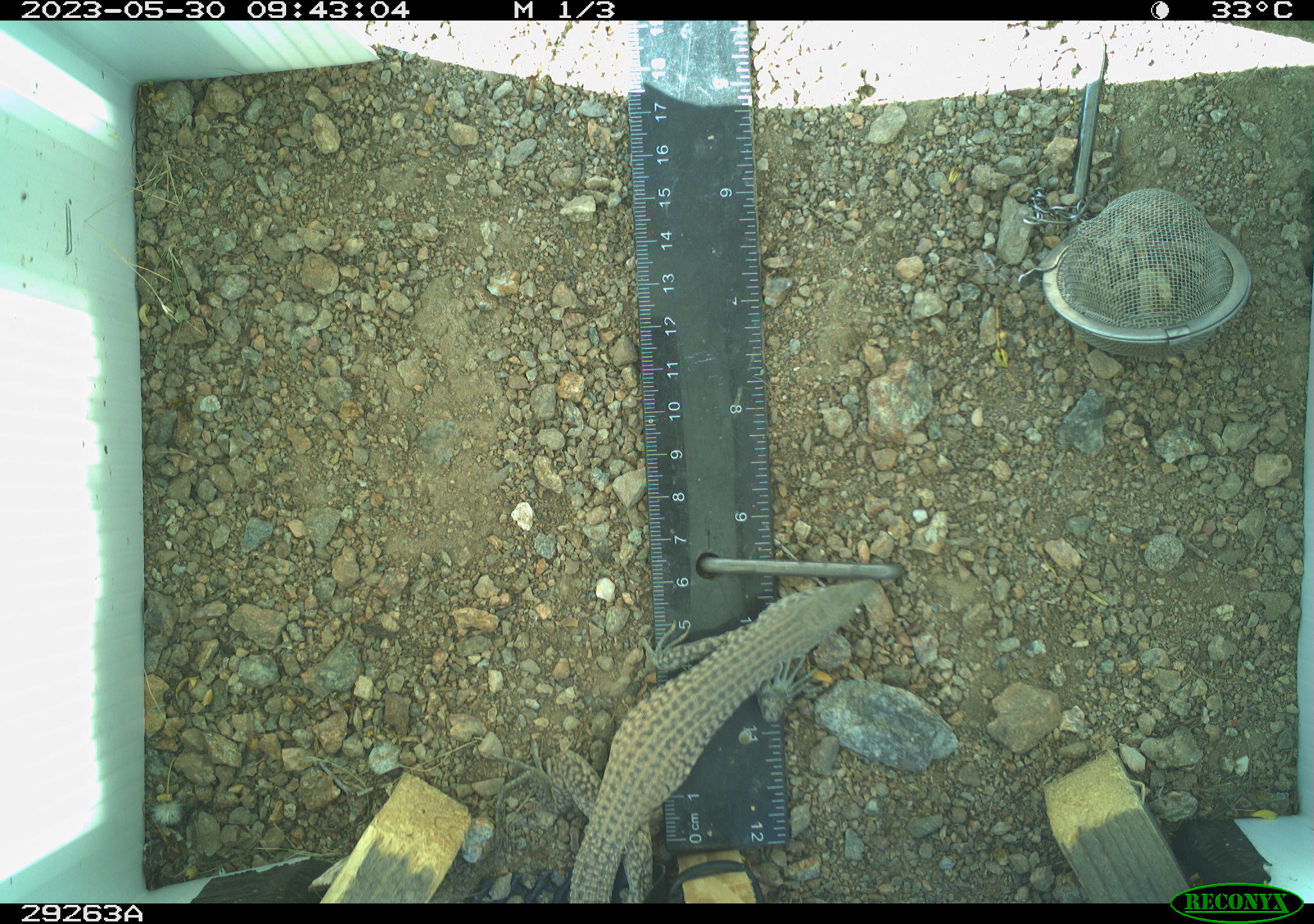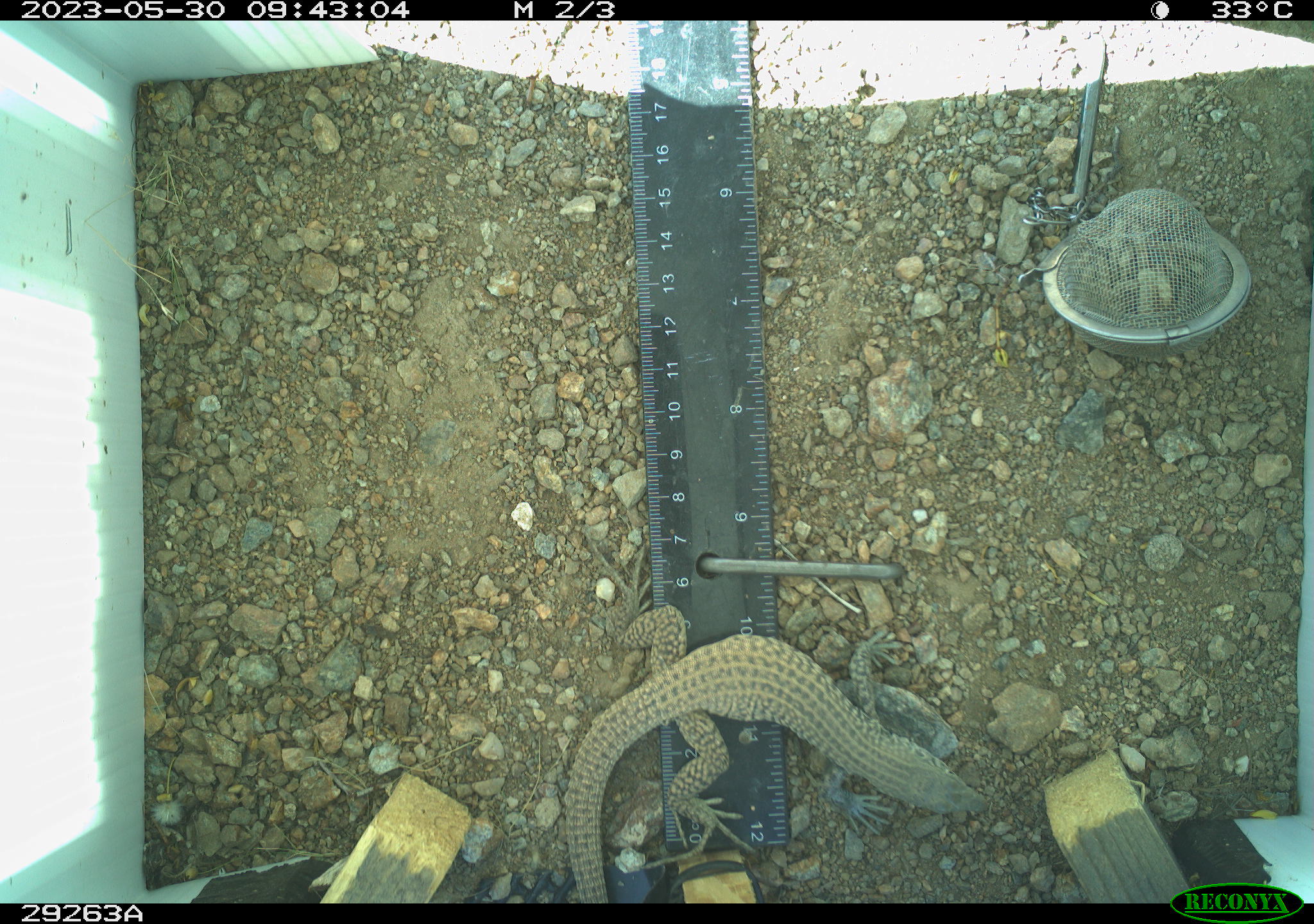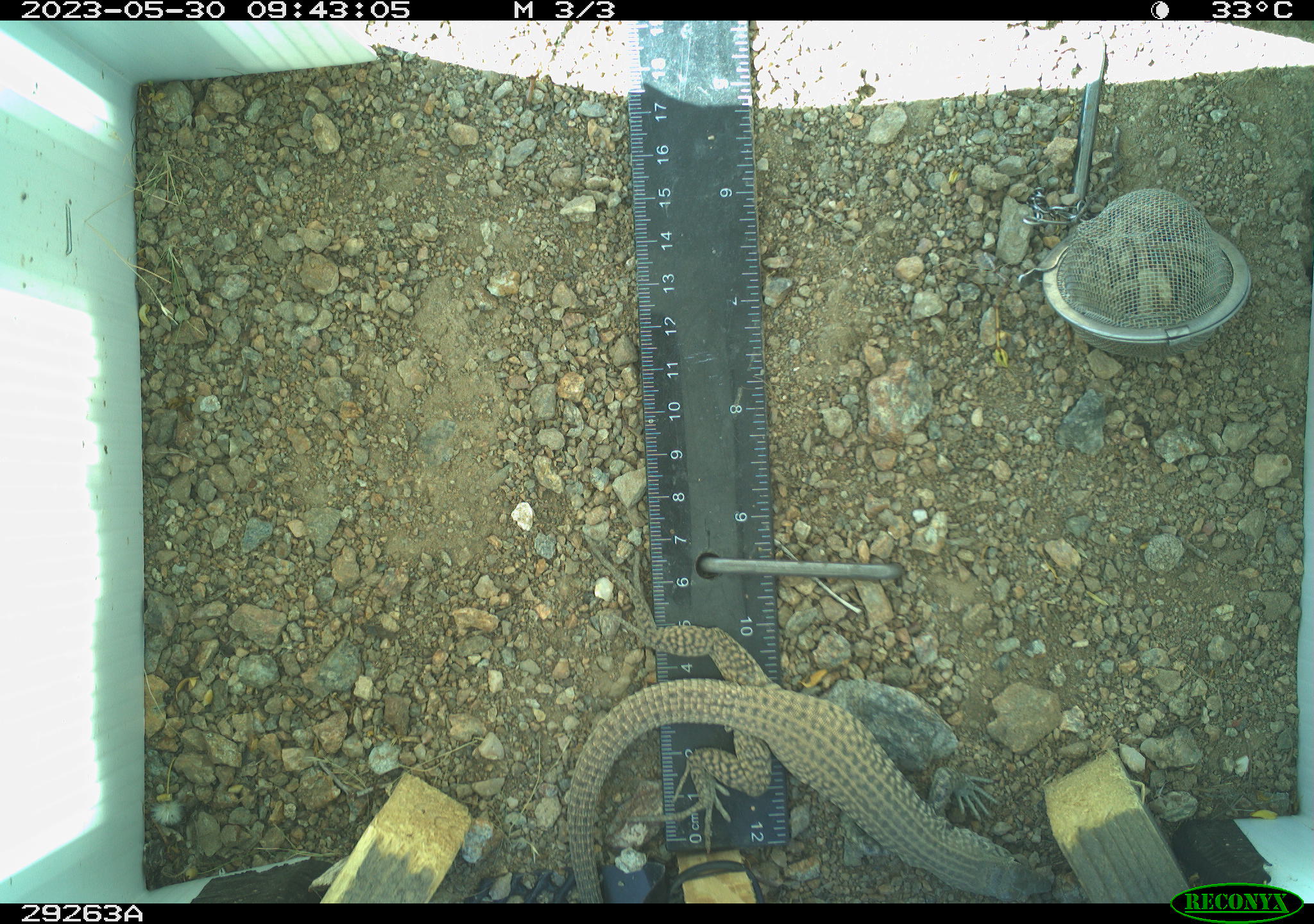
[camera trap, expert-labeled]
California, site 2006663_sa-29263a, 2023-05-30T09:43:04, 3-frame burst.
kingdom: Animalia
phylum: Chordata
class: Reptilia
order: Squamata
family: Teiidae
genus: Aspidoscelis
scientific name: Aspidoscelis tigris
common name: western whiptail